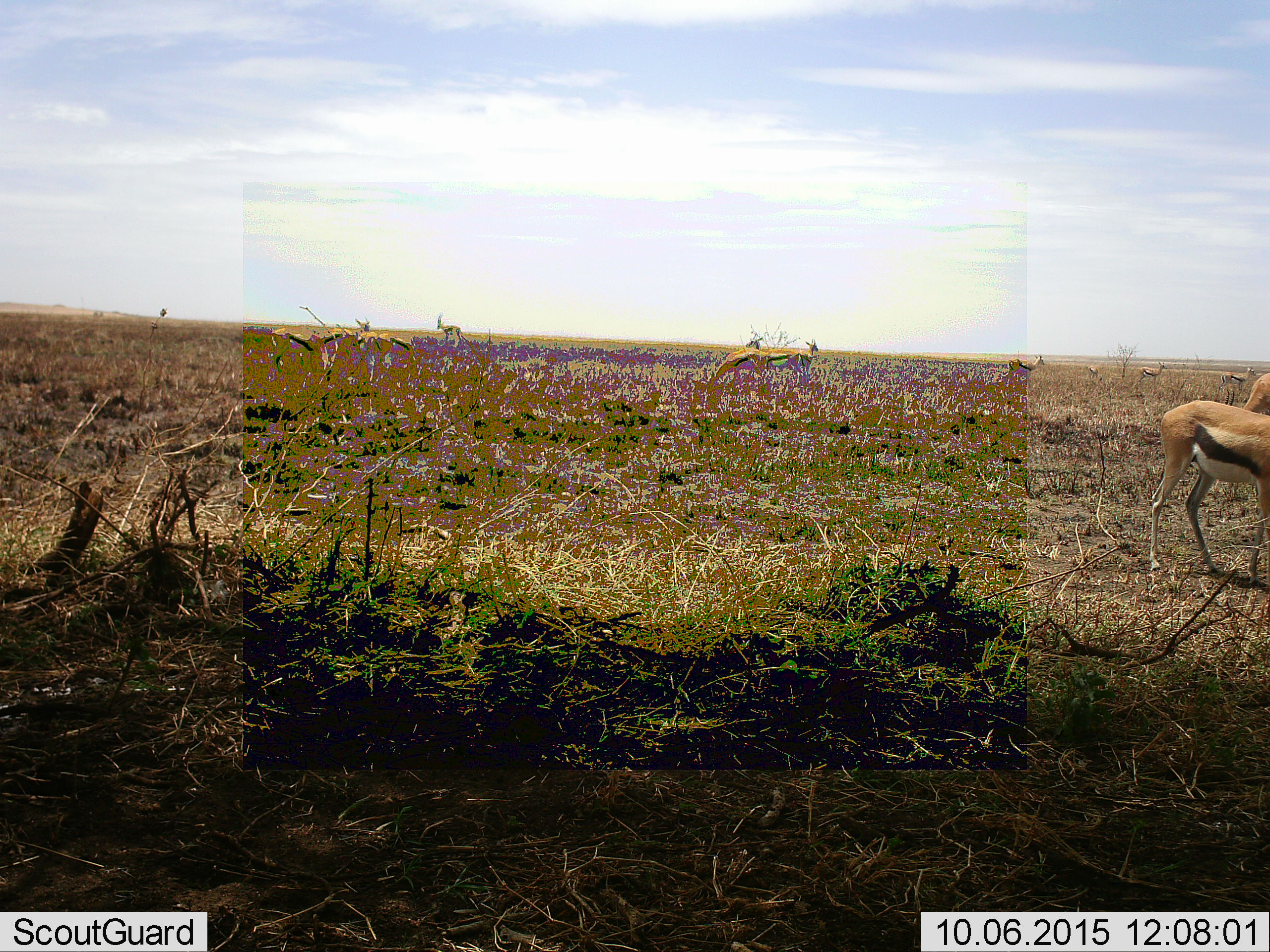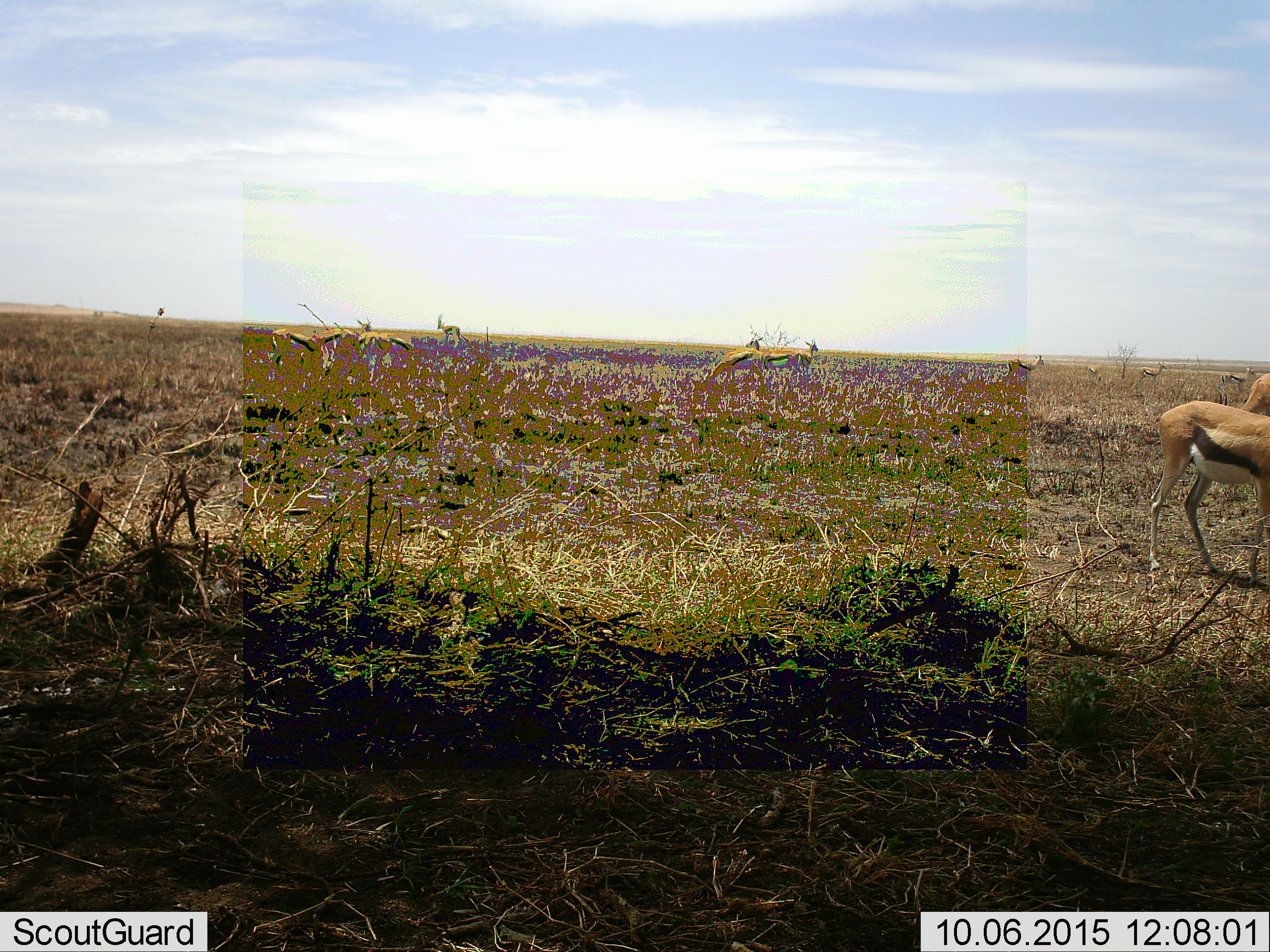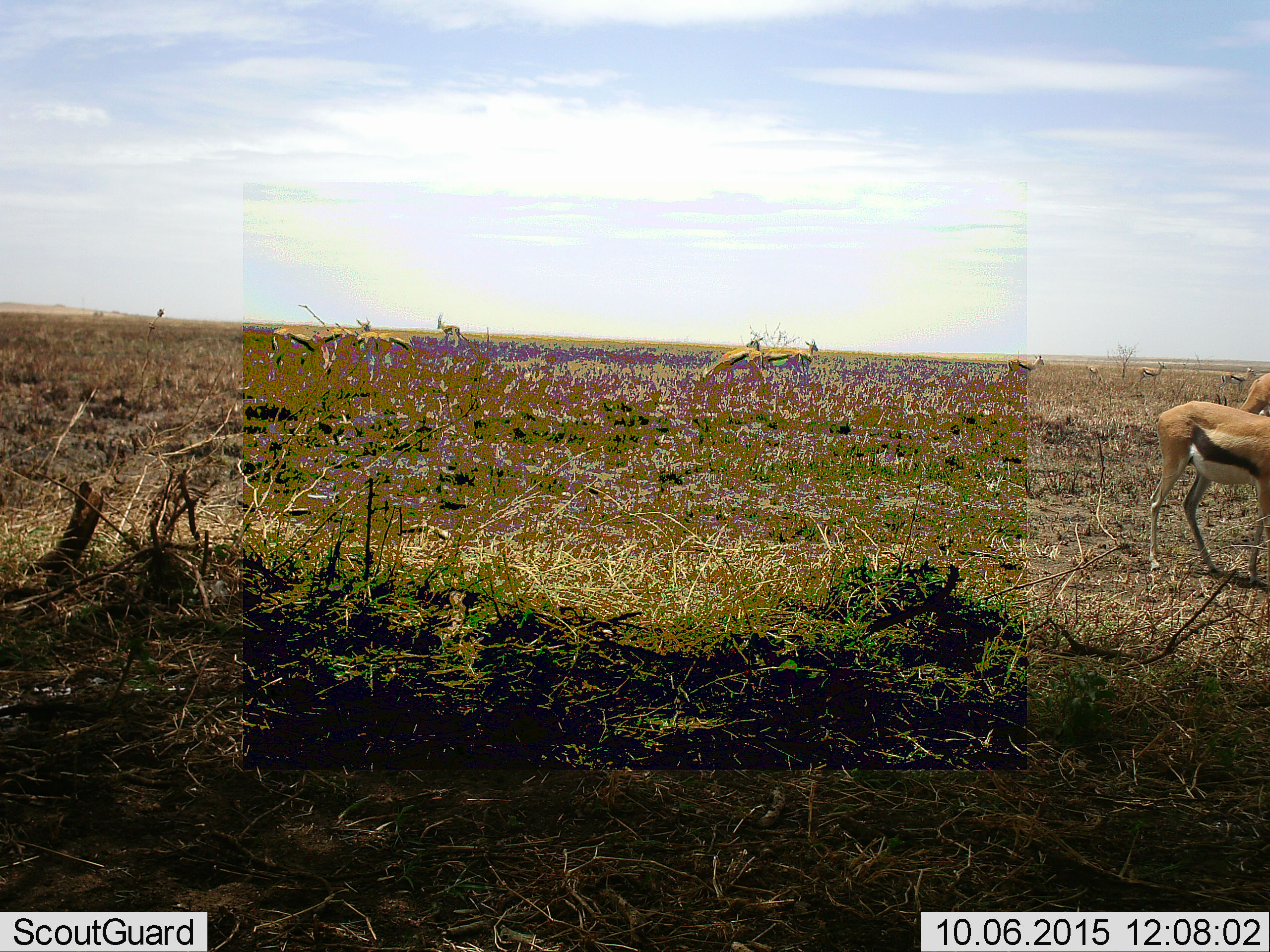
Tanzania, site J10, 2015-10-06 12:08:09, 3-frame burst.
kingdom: Animalia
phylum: Chordata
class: Mammalia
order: Artiodactyla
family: Bovidae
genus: Eudorcas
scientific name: Eudorcas thomsonii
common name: thomson's gazelle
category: gazellethomsons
Gazellethomsons (thomson's gazelle) (Eudorcas thomsonii), count 11-50. Behavior (volunteer vote fractions): standing 80%, resting 0%, moving 0%, interacting 0%. Young present (vote fraction): 0%. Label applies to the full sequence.